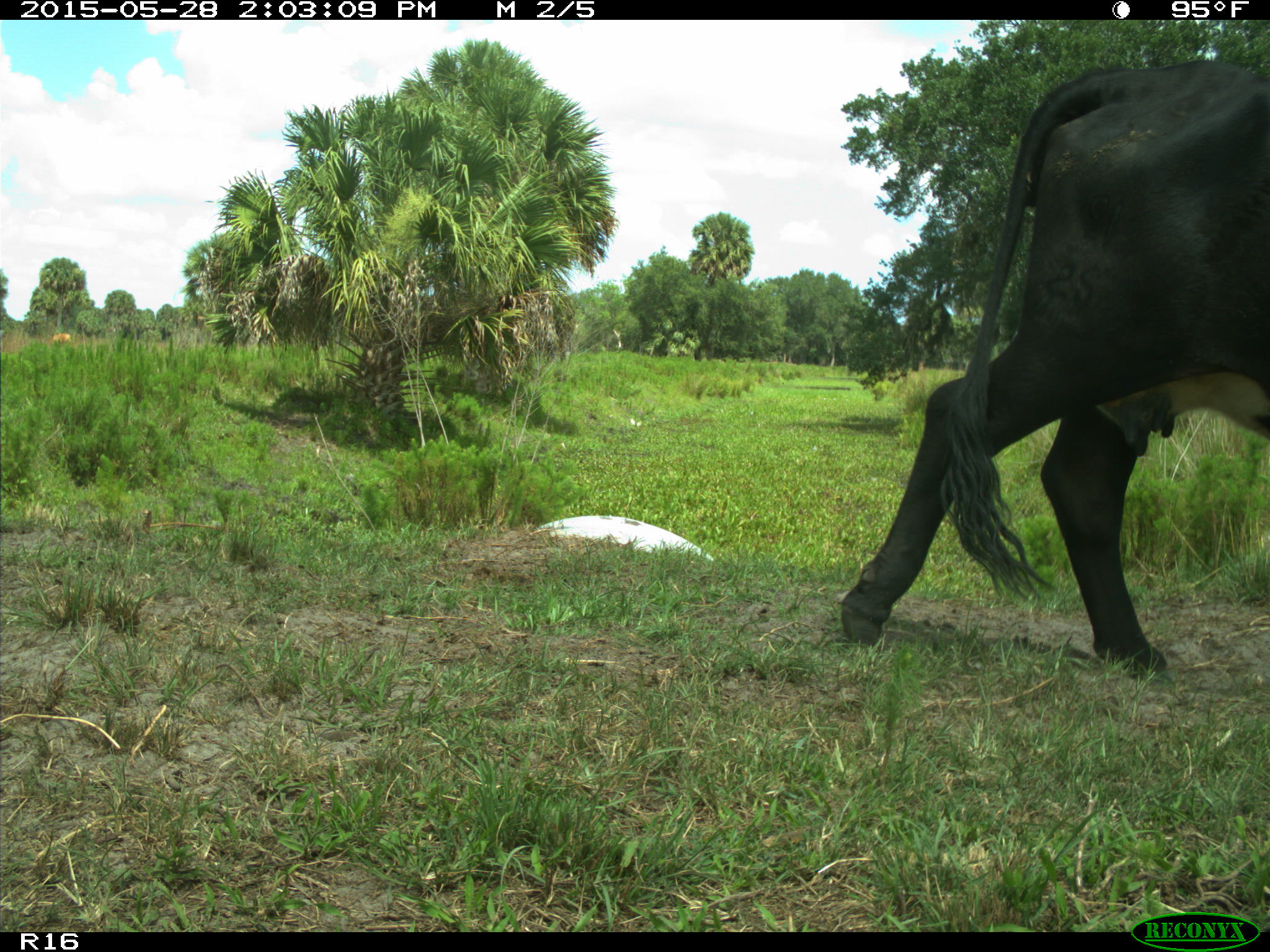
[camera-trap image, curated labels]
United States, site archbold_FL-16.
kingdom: Animalia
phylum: Chordata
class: Mammalia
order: Artiodactyla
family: Bovidae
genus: Bos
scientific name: Bos taurus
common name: domestic cow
Bos taurus (domestic cow).